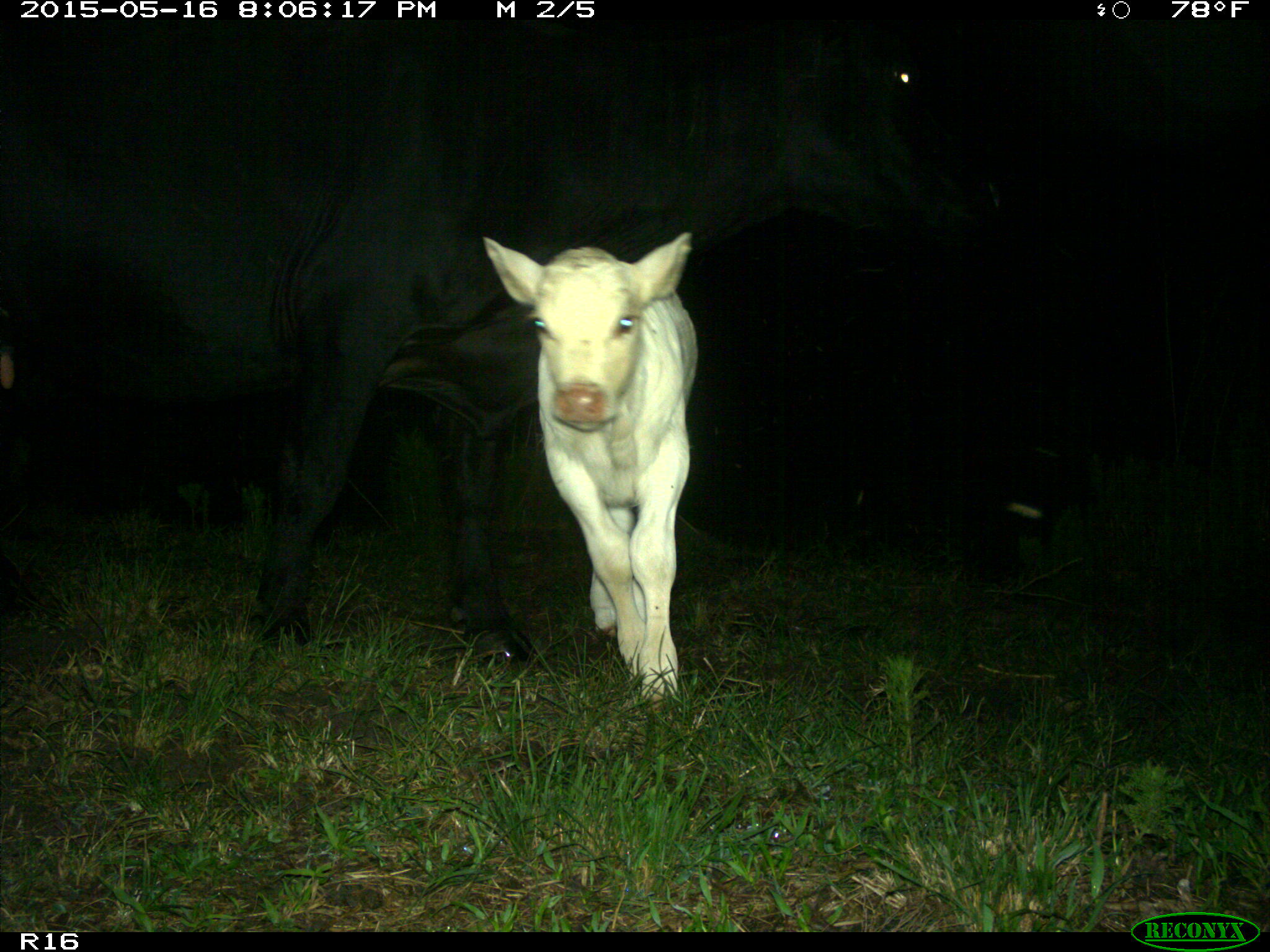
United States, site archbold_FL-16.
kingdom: Animalia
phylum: Chordata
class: Mammalia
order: Artiodactyla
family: Bovidae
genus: Bos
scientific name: Bos taurus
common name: domestic cow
Bos taurus (domestic cow).